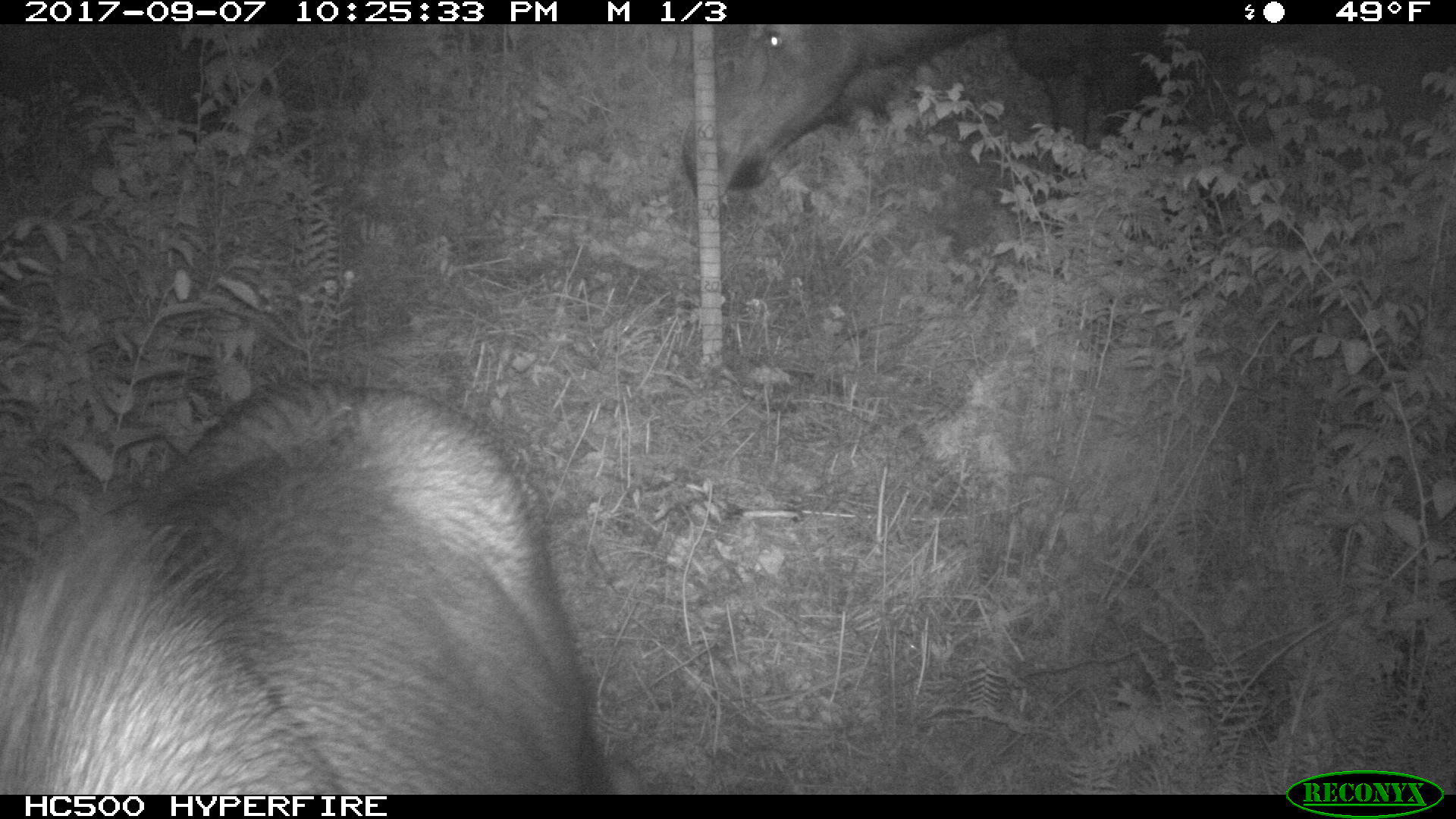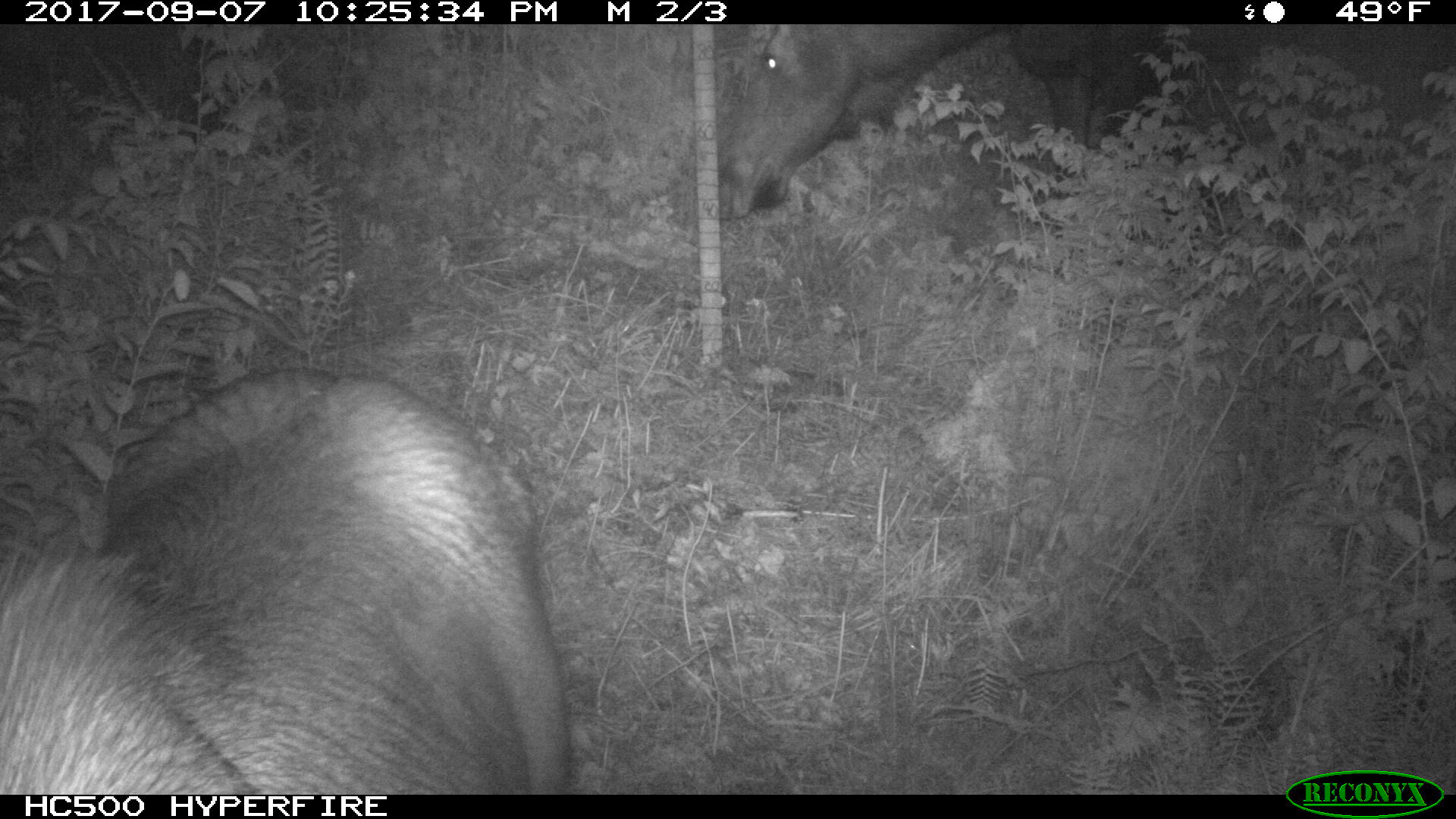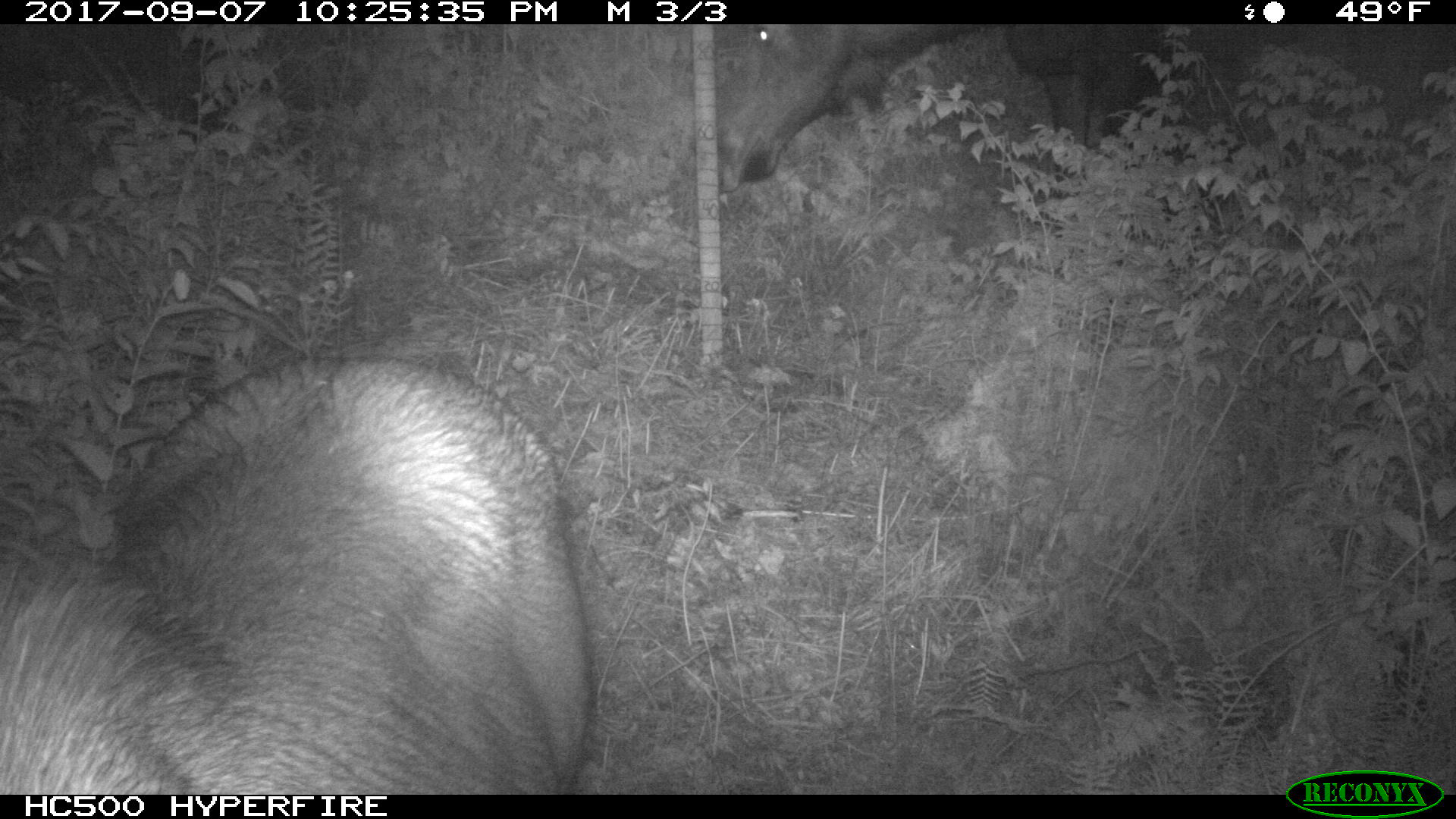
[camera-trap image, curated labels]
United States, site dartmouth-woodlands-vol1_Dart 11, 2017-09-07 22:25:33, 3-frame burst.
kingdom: Animalia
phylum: Chordata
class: Mammalia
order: Artiodactyla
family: Cervidae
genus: Alces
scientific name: Alces alces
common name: moose